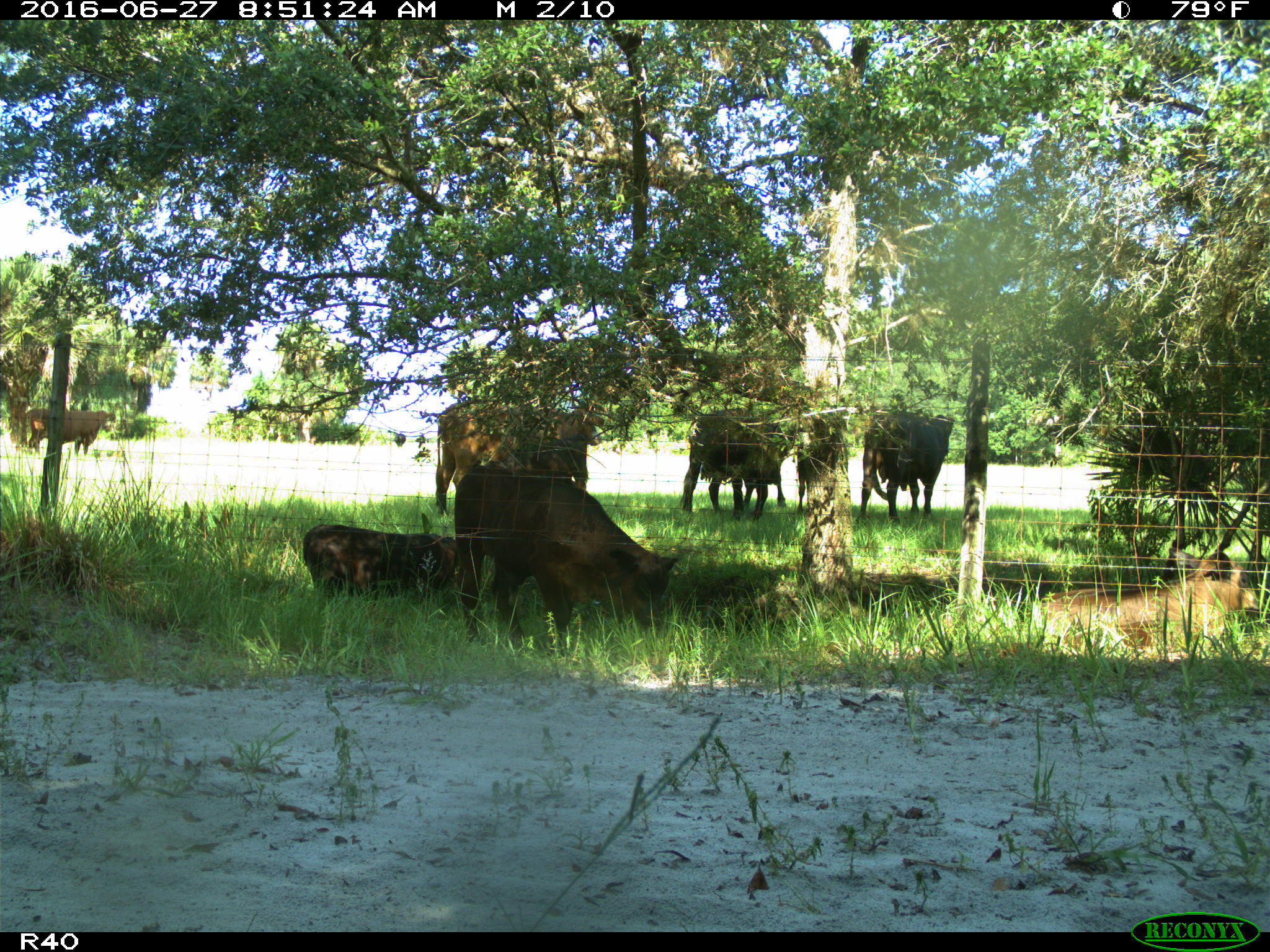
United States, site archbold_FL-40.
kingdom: Animalia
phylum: Chordata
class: Mammalia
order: Artiodactyla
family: Bovidae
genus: Bos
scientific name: Bos taurus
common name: domestic cow